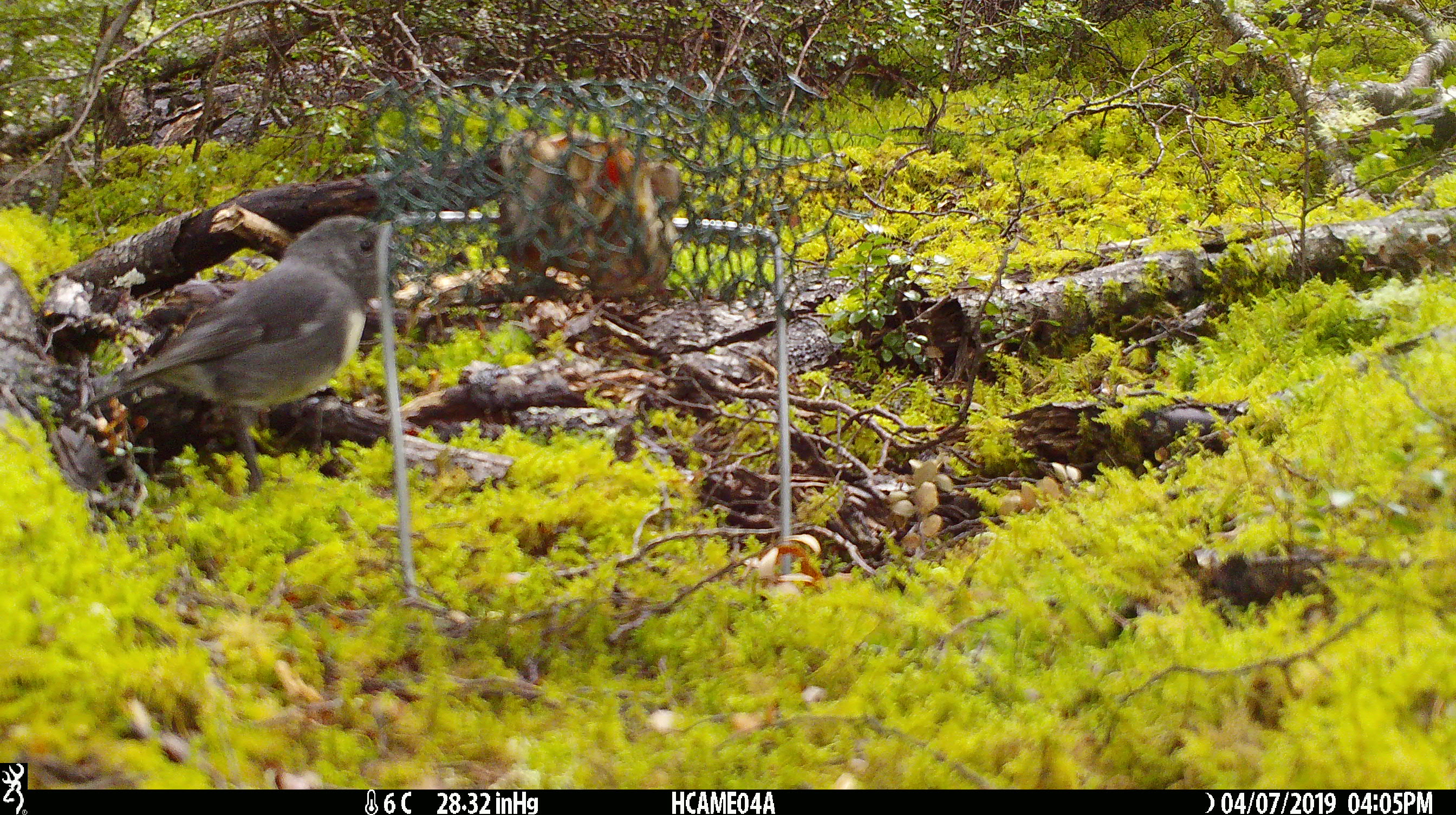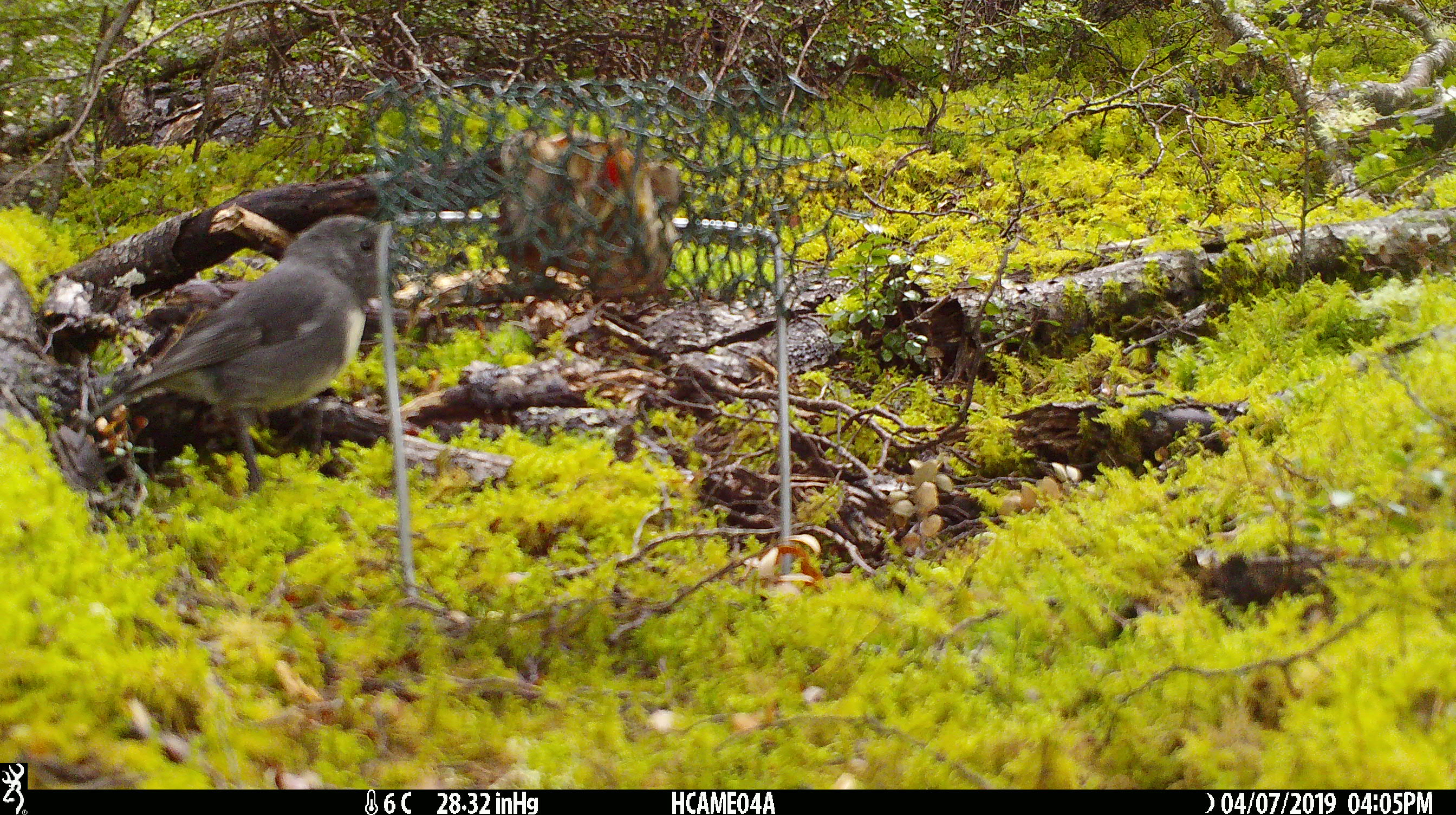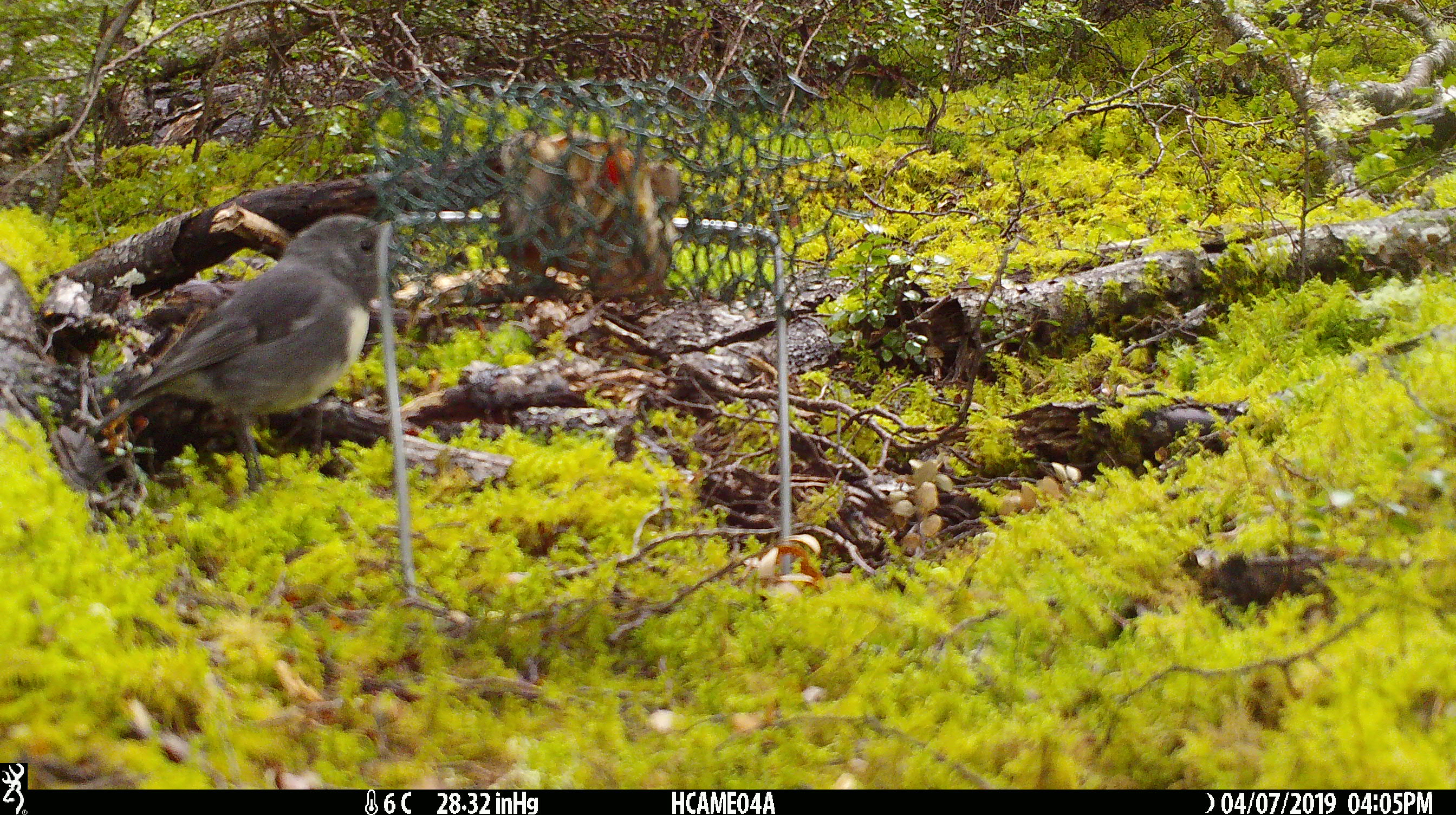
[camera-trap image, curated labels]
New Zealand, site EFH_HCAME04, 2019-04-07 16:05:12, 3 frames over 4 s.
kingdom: Animalia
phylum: Chordata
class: Aves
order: Passeriformes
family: Petroicidae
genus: Petroica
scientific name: Petroica australis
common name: new zealand robin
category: robin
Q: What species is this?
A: Robin (new zealand robin) (Petroica australis).